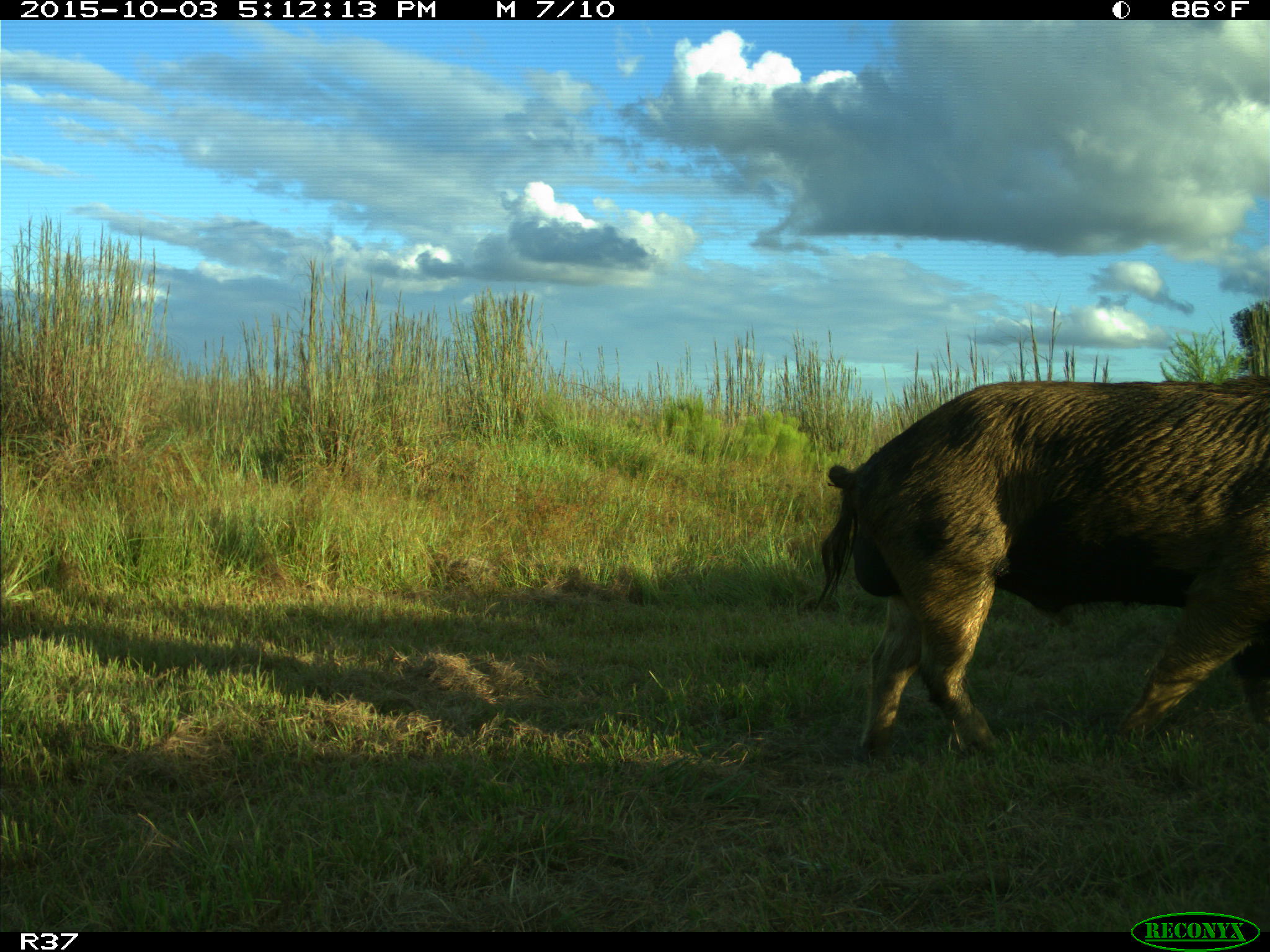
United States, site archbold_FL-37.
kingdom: Animalia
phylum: Chordata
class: Mammalia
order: Artiodactyla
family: Suidae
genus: Sus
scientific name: Sus scrofa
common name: wild boar